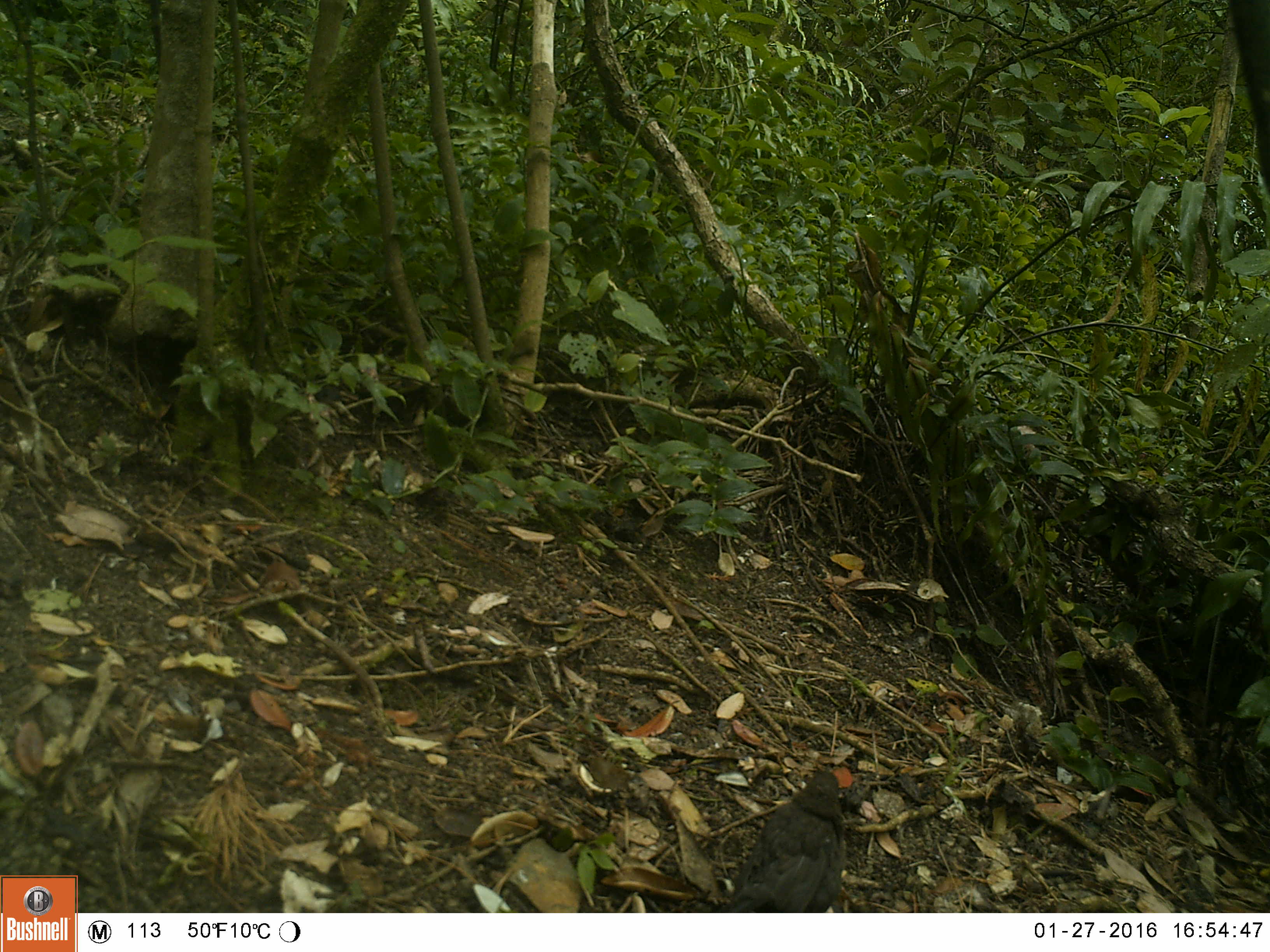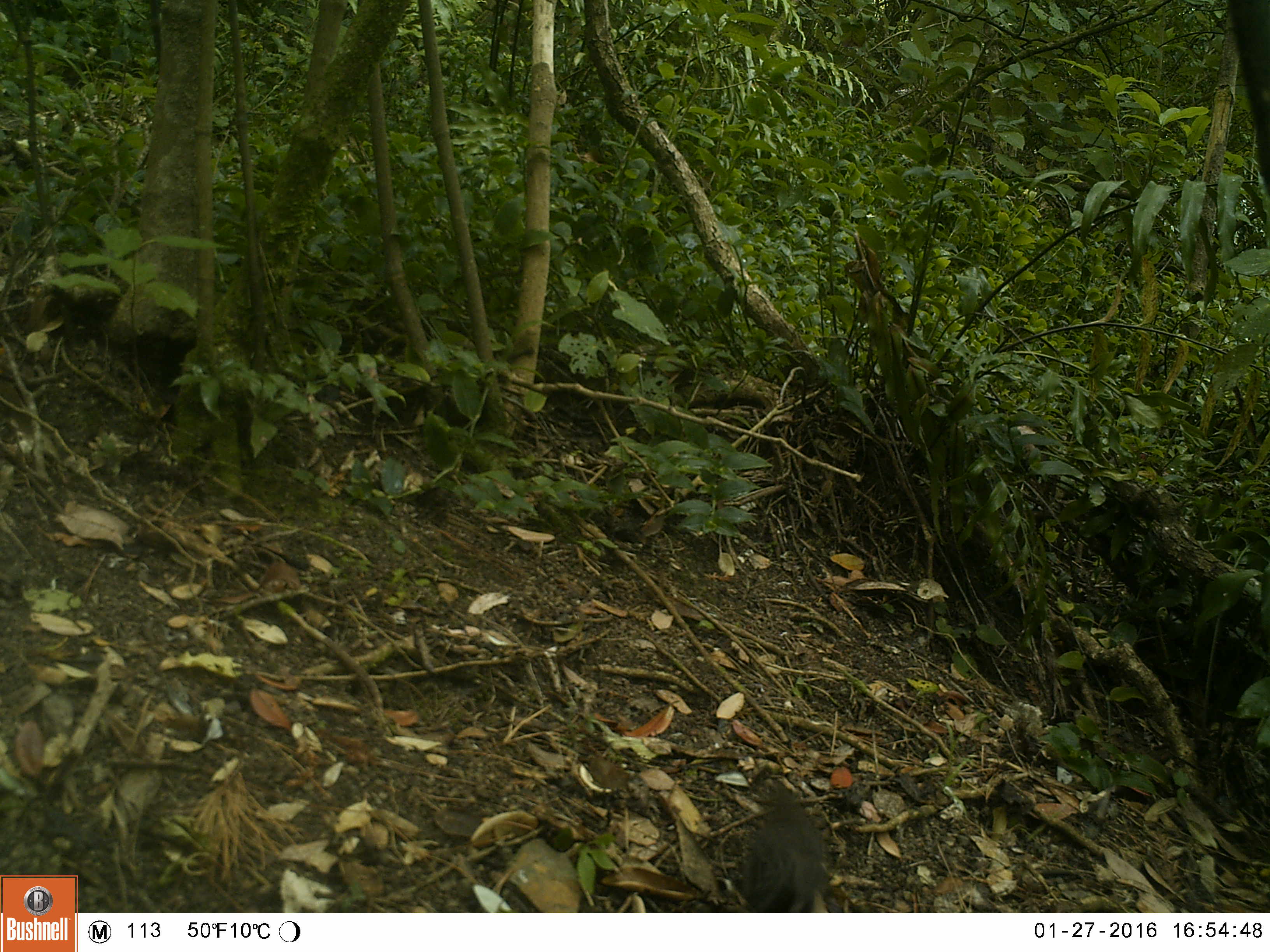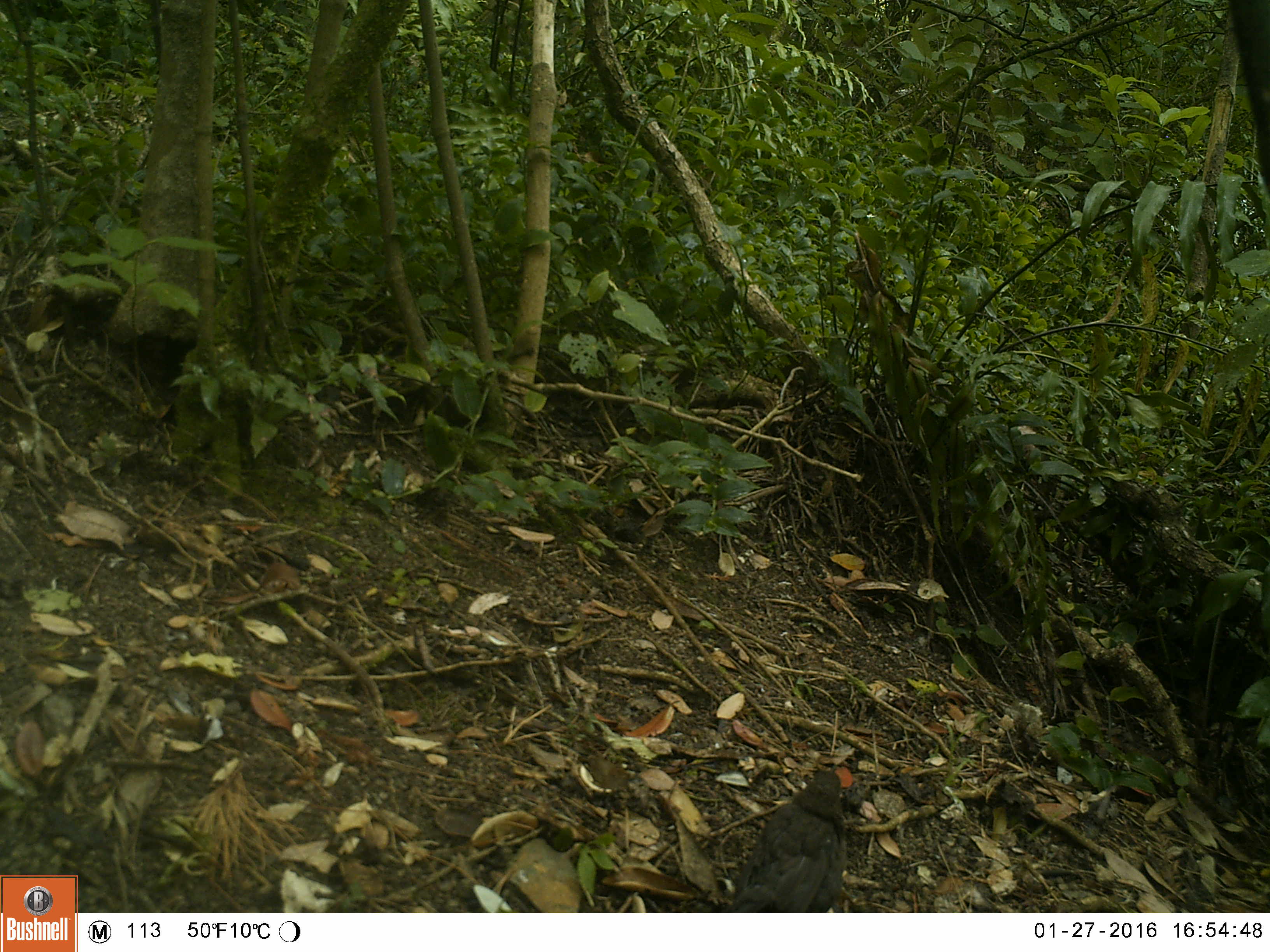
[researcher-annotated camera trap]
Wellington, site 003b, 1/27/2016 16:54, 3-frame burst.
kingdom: Animalia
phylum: Chordata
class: Aves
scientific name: Aves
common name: bird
Bird (Aves).